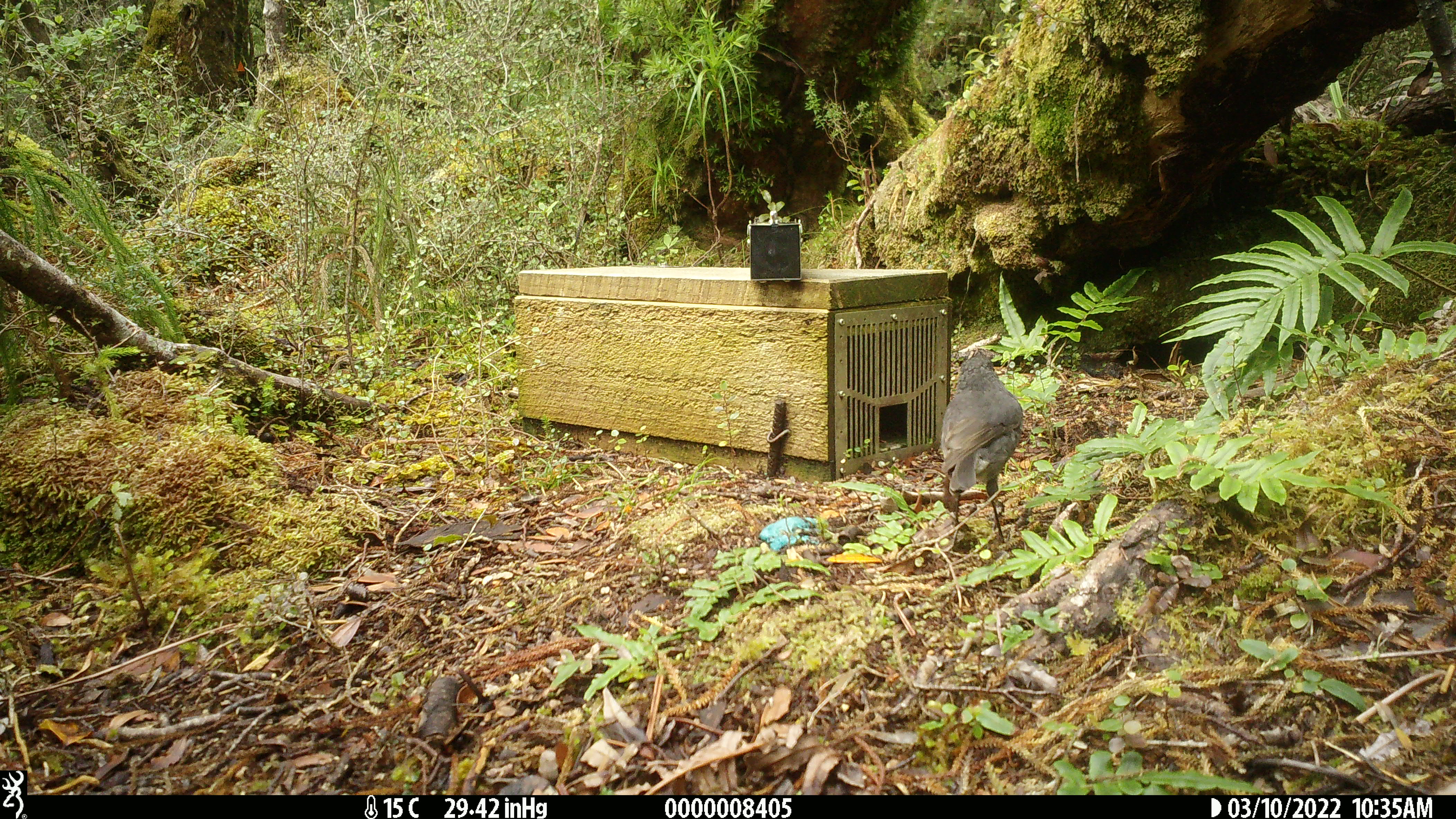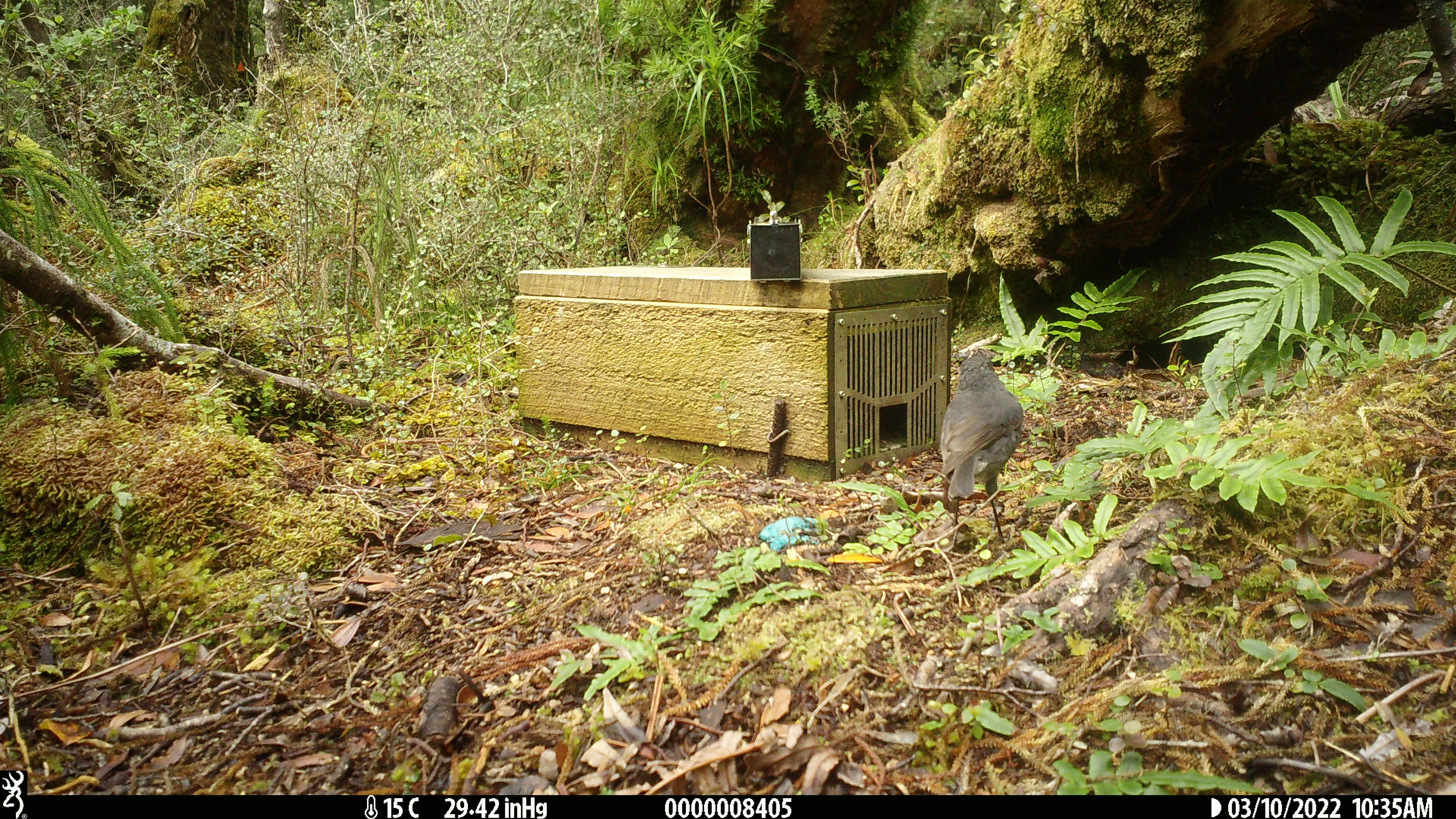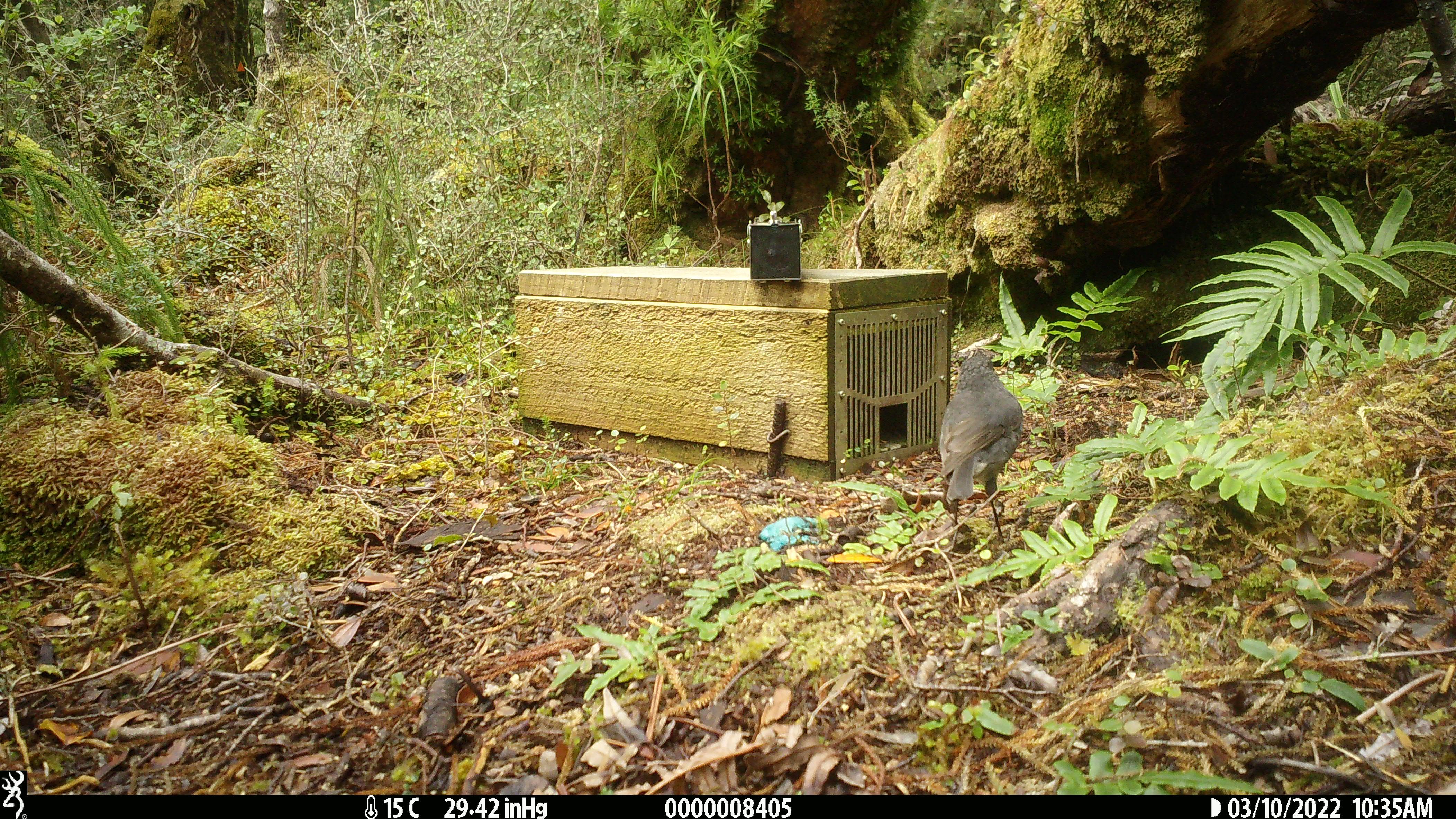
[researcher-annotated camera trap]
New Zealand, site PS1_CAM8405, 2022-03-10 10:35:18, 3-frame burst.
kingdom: Animalia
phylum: Chordata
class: Aves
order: Passeriformes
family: Petroicidae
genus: Petroica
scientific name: Petroica australis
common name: new zealand robin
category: robin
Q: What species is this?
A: Robin (new zealand robin) (Petroica australis).